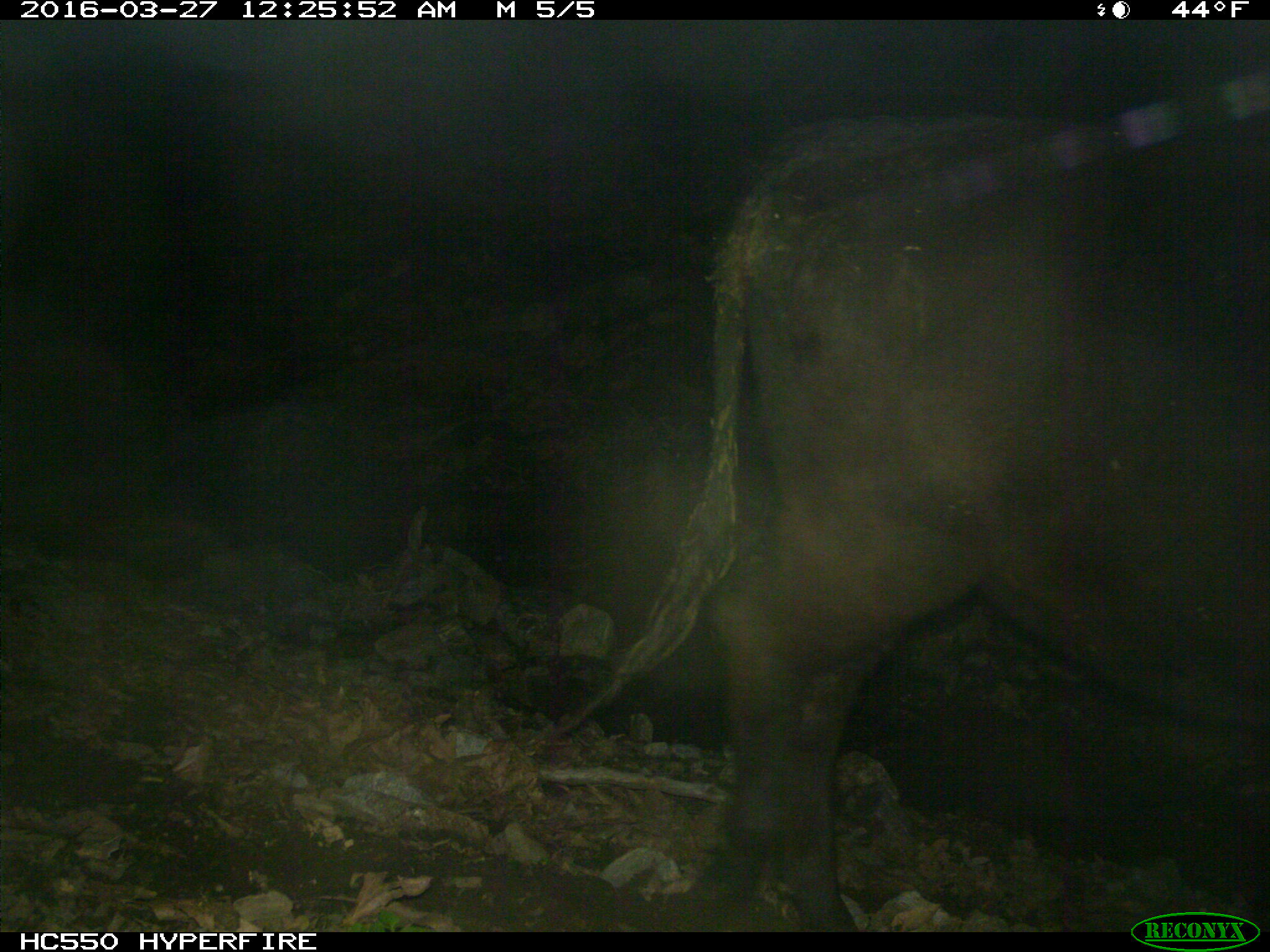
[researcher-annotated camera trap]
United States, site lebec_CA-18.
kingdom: Animalia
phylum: Chordata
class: Mammalia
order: Artiodactyla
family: Bovidae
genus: Bos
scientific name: Bos taurus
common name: domestic cow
Bos taurus (domestic cow).